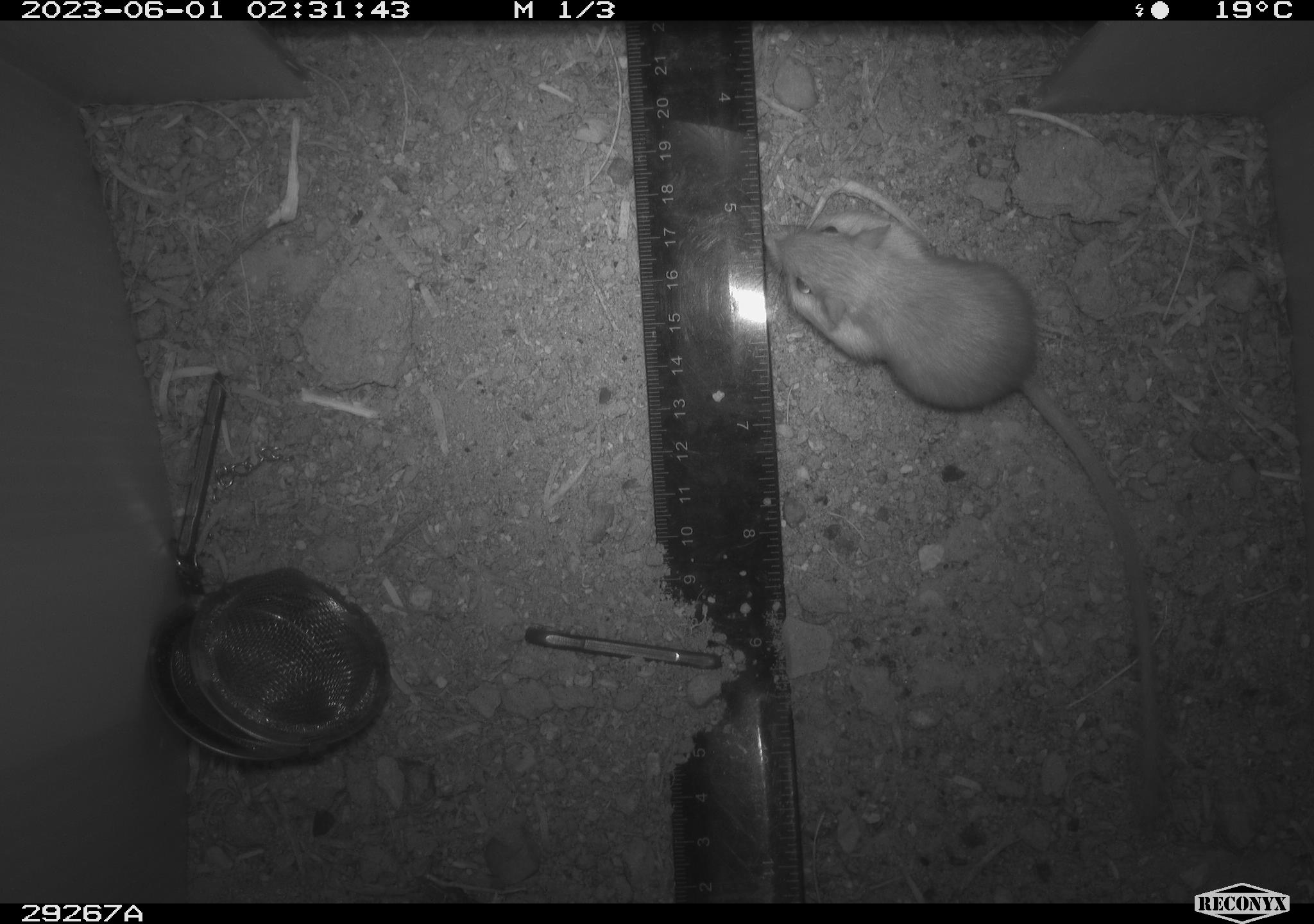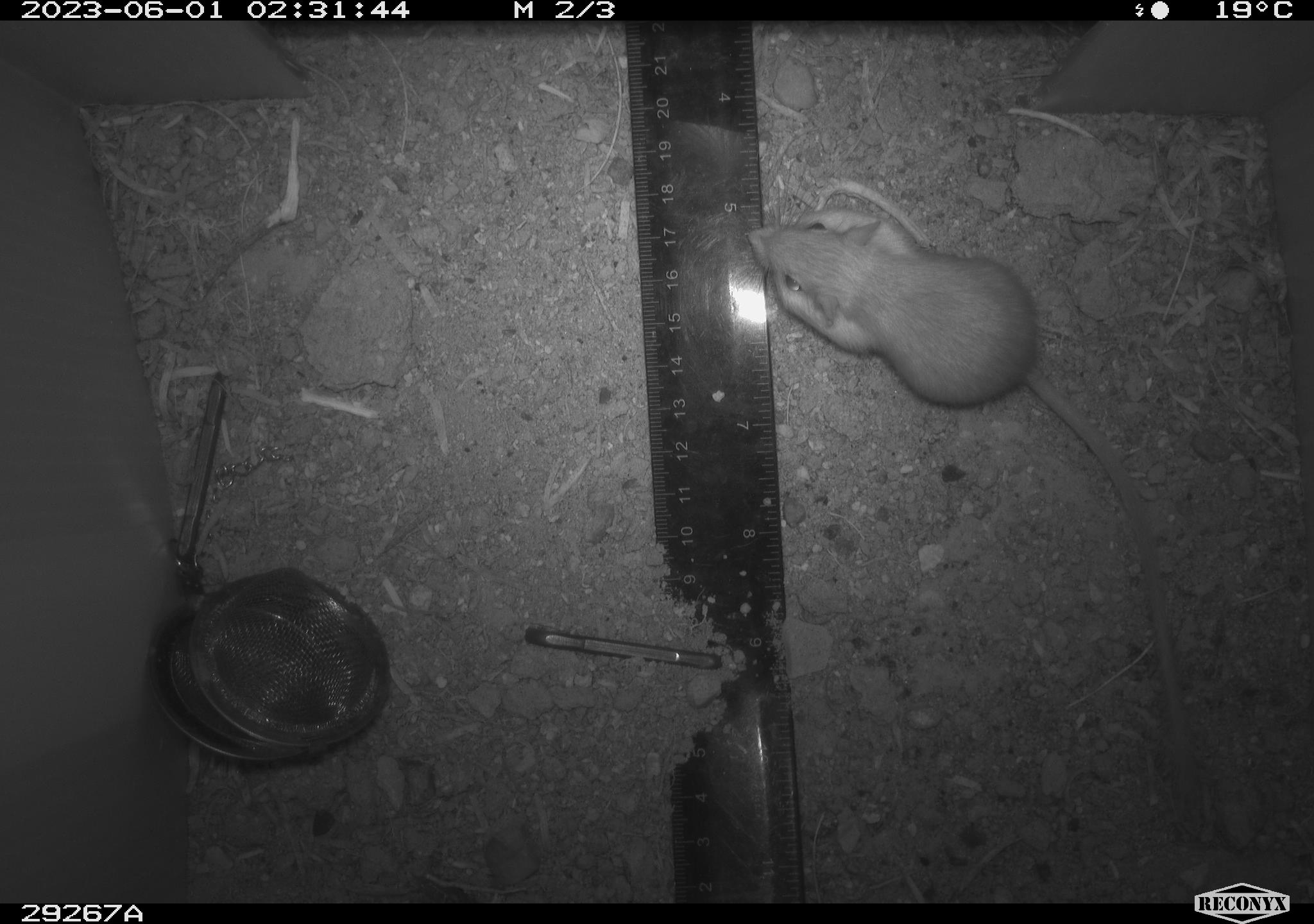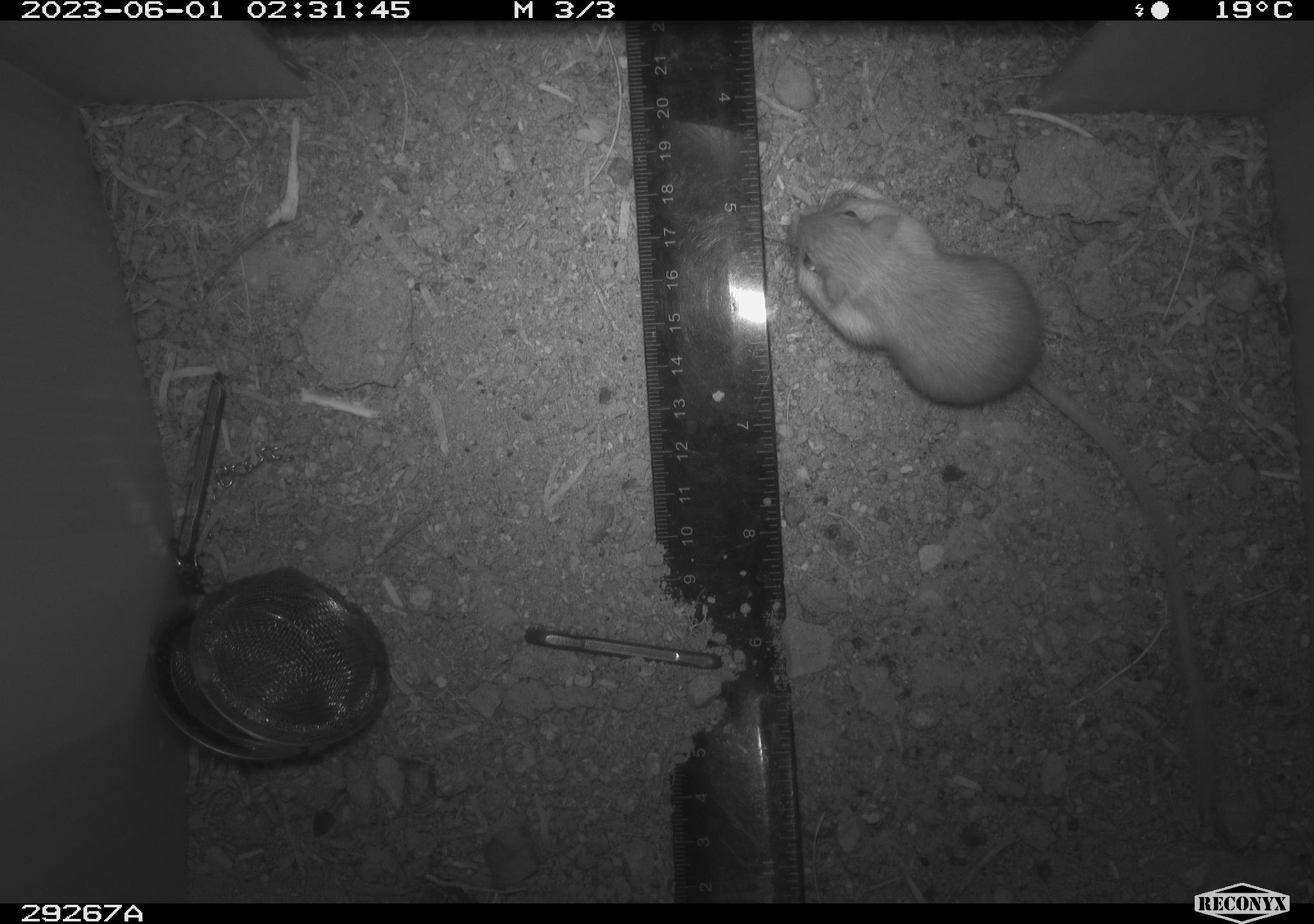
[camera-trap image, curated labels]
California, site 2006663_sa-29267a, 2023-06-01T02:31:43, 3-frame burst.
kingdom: Animalia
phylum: Chordata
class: Mammalia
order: Rodentia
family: Heteromyidae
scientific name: Heteromyidae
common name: kangaroo rats and pocket mice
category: heteromyidae family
Heteromyidae family (kangaroo rats and pocket mice) (Heteromyidae).